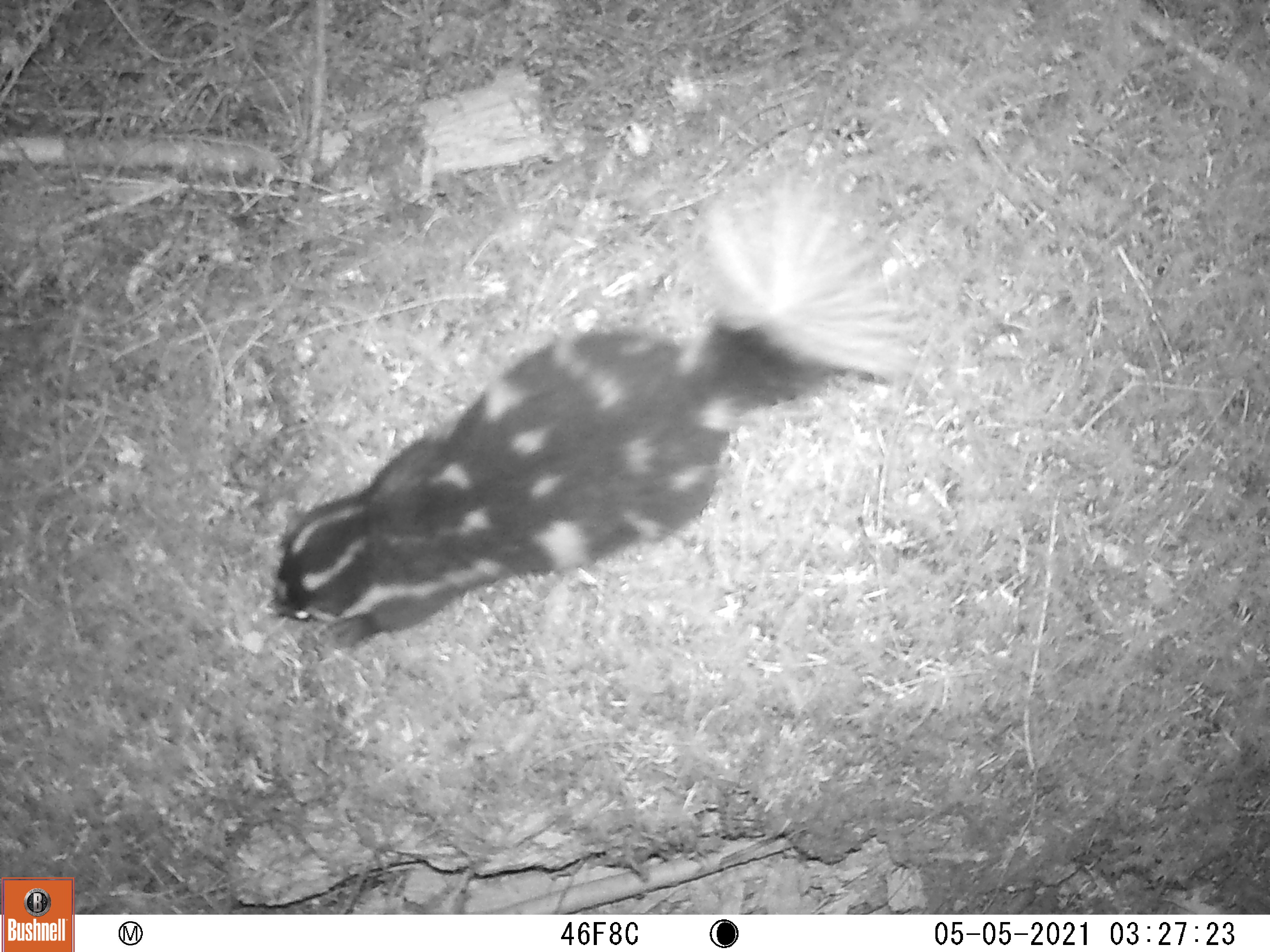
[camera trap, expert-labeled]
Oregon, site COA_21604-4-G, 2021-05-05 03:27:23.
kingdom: Animalia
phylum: Chordata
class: Mammalia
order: Carnivora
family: Mephitidae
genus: Spilogale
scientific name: Spilogale gracilis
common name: western spotted skunk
Western spotted skunk (Spilogale gracilis).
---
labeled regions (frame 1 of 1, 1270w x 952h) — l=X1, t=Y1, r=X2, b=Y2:
western spotted skunk: l=264, t=172, r=911, b=667